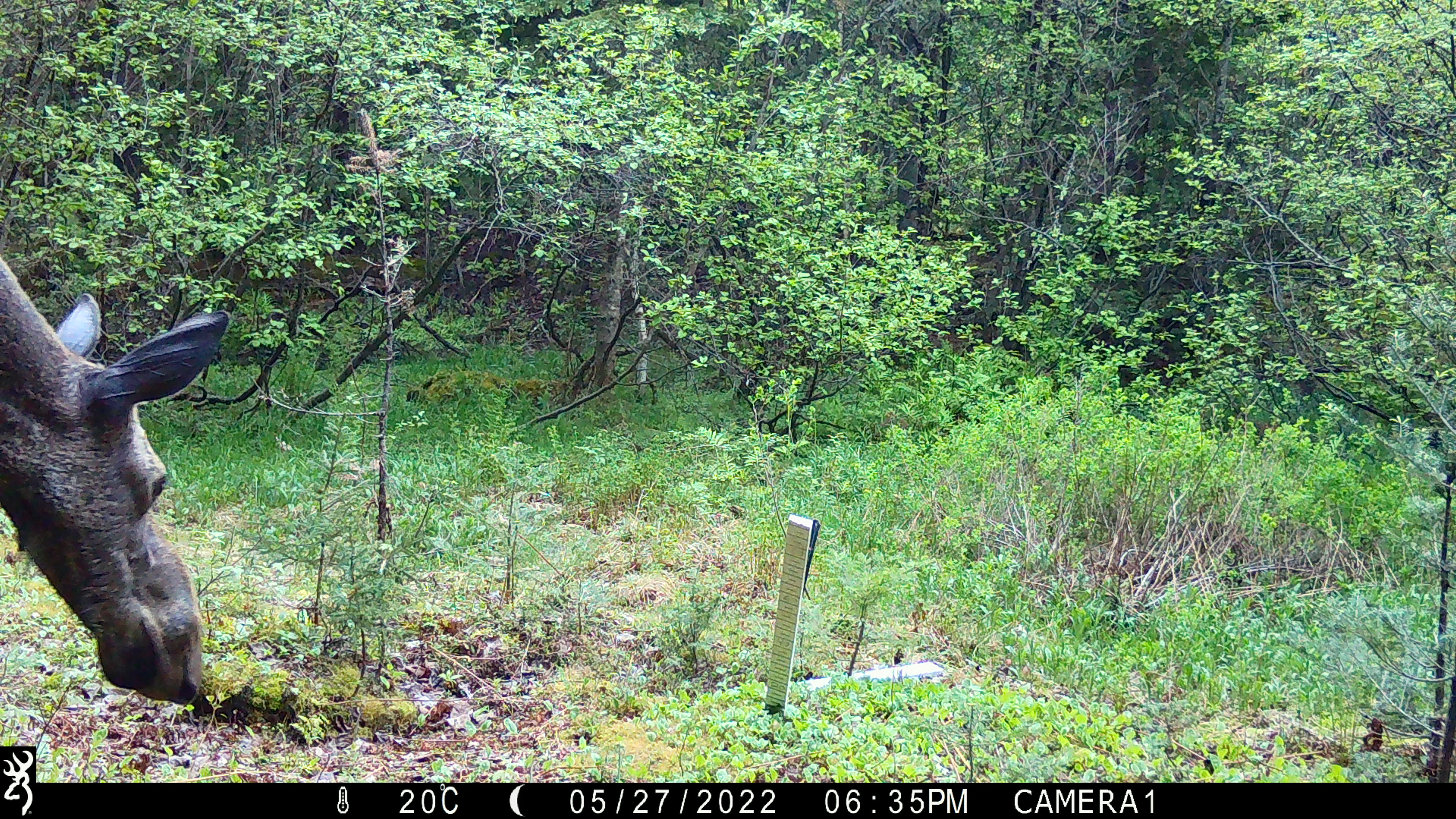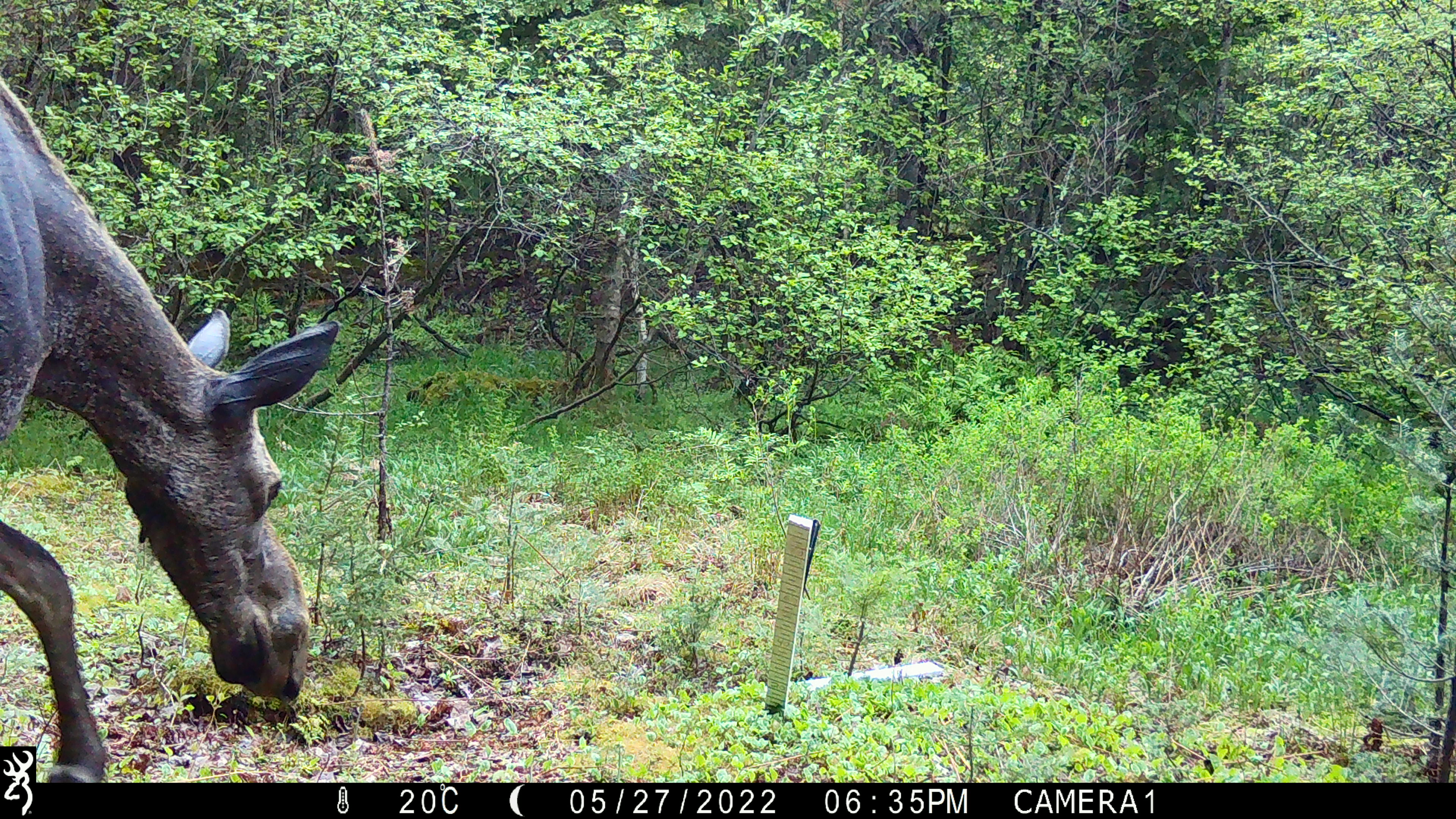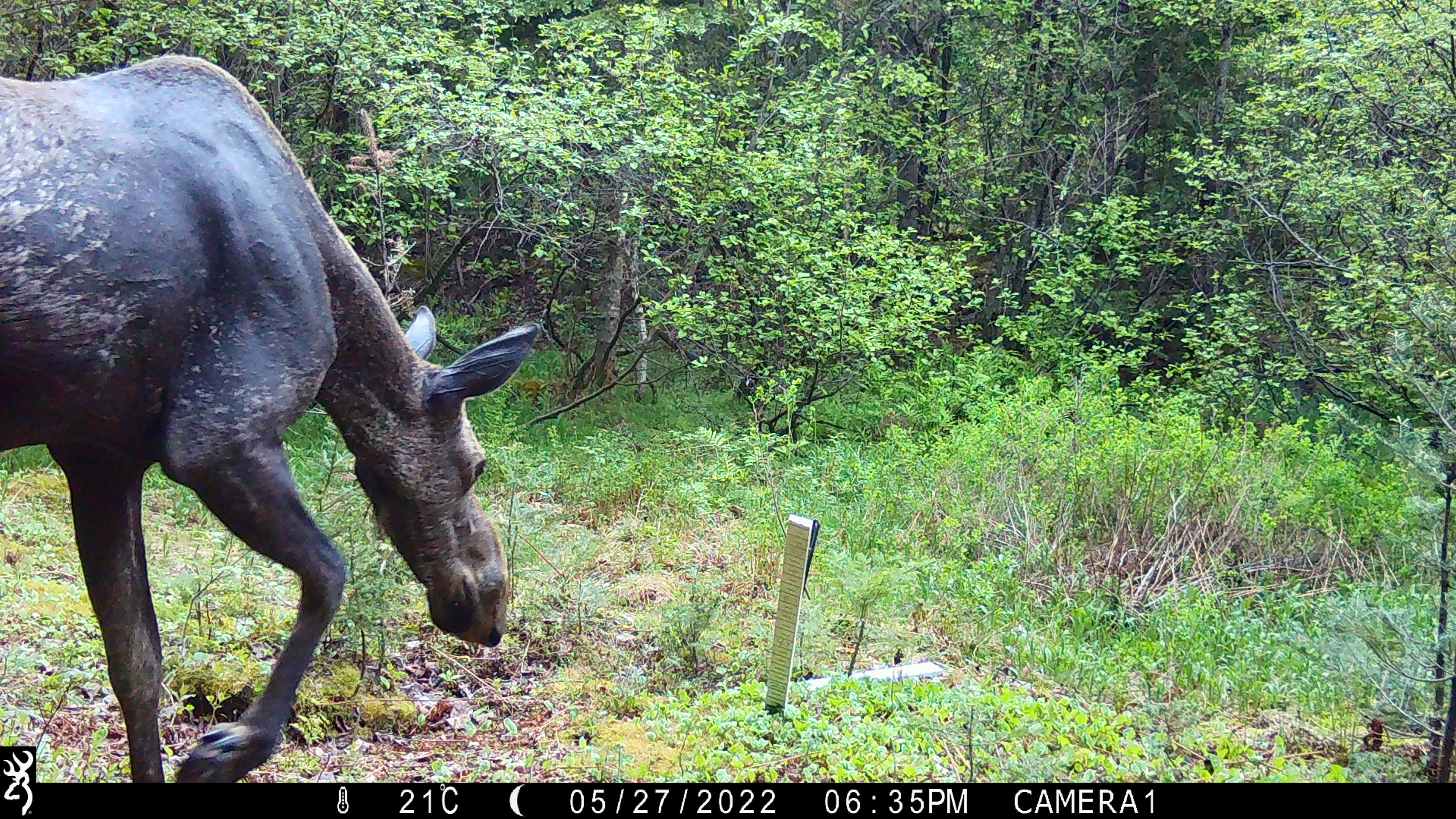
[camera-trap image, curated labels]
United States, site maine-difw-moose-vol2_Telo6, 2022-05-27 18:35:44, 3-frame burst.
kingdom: Animalia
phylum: Chordata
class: Mammalia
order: Artiodactyla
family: Cervidae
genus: Alces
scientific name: Alces alces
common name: moose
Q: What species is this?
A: Moose (Alces alces).